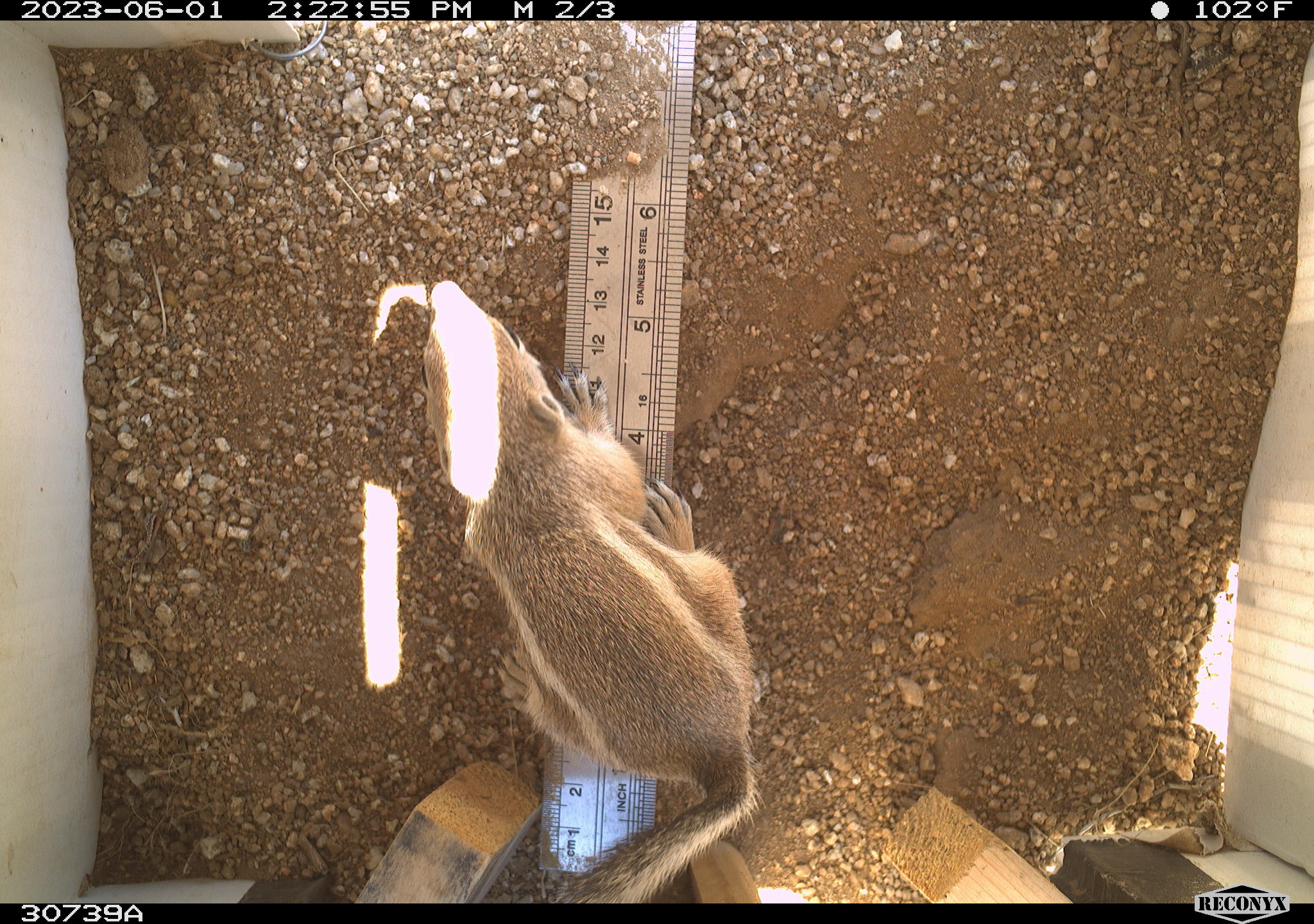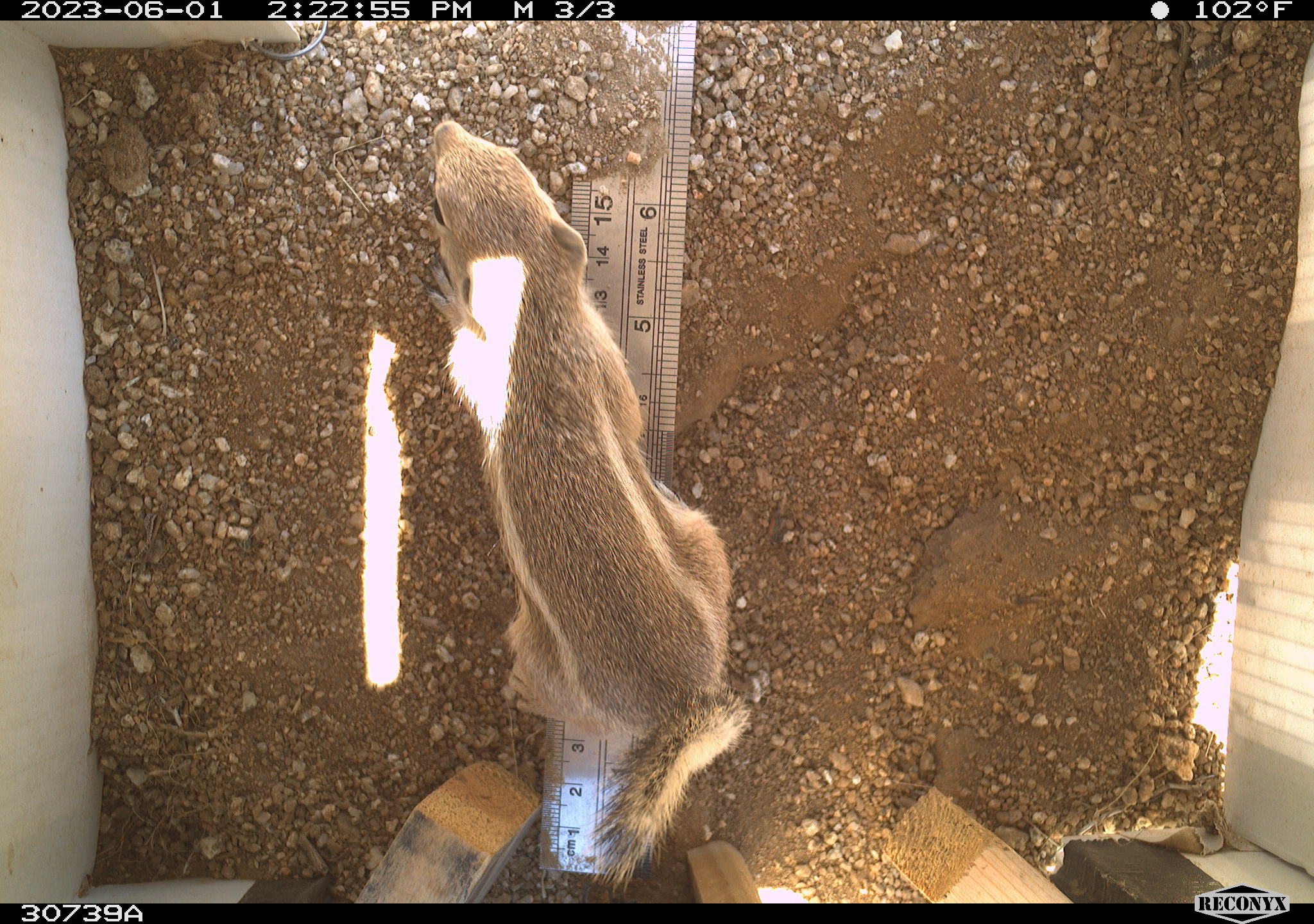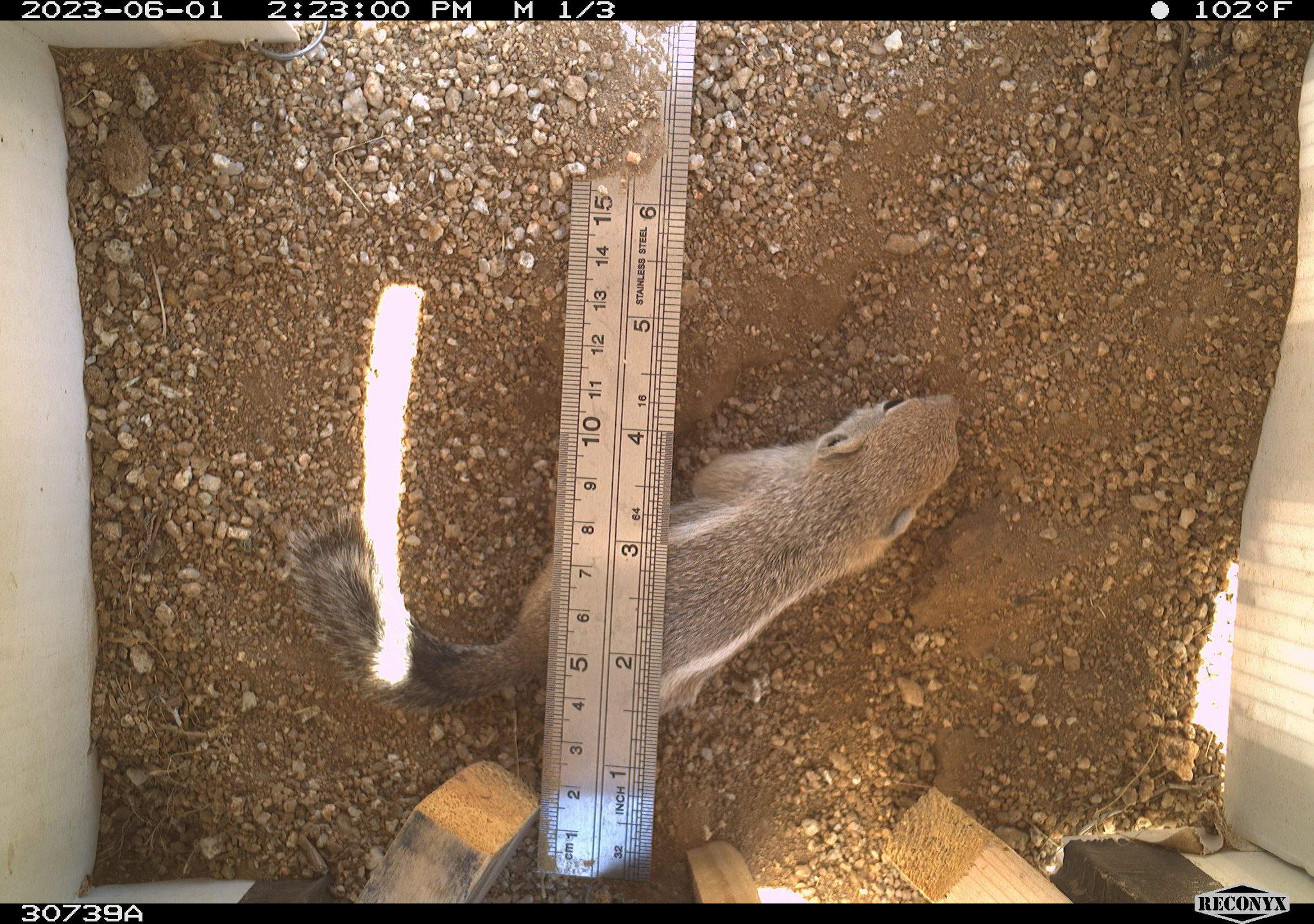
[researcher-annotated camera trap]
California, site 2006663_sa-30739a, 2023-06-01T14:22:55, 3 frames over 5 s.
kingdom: Animalia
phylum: Chordata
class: Mammalia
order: Rodentia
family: Sciuridae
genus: Ammospermophilus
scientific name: Ammospermophilus leucurus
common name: white-tailed antelope squirrel